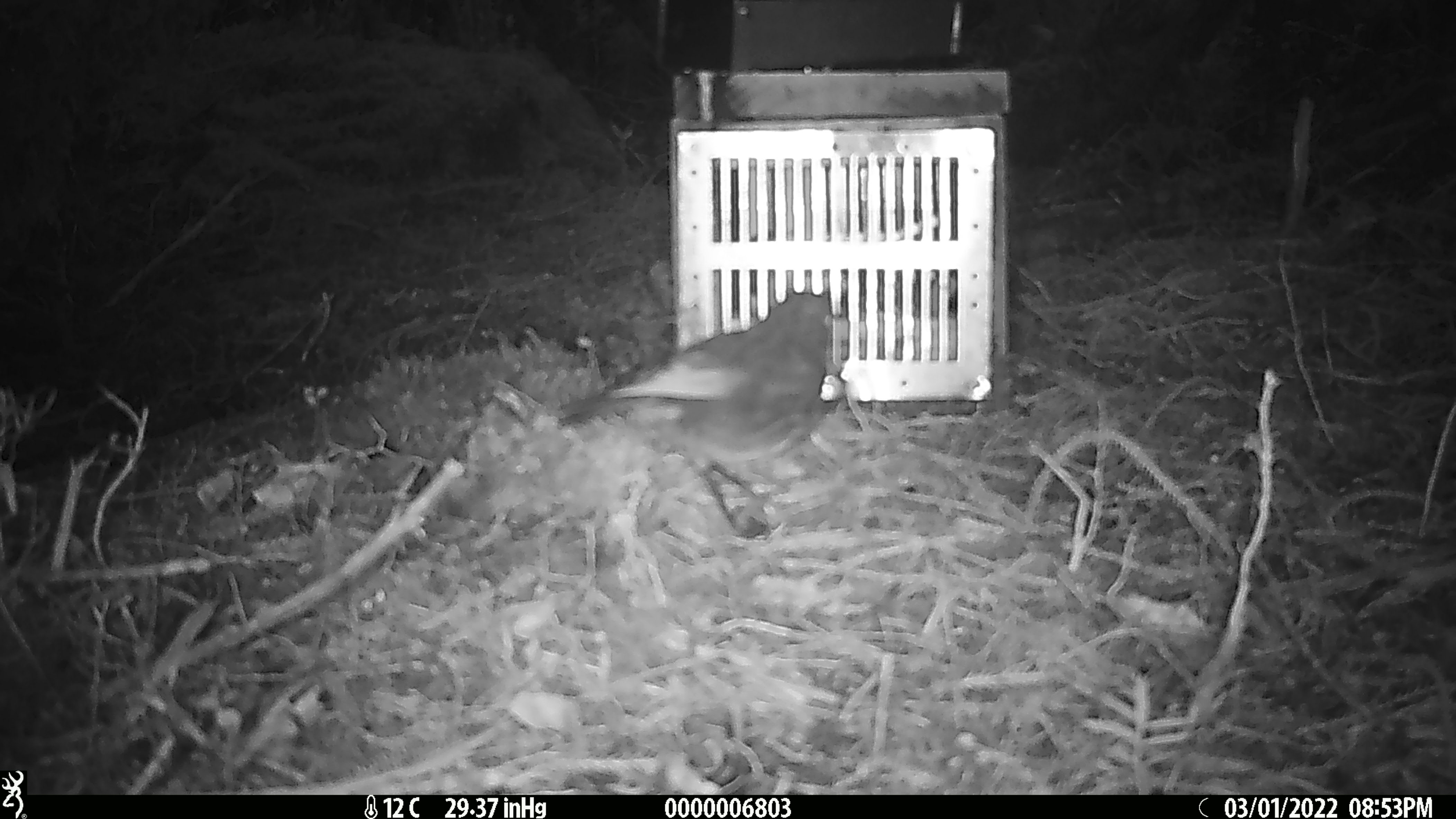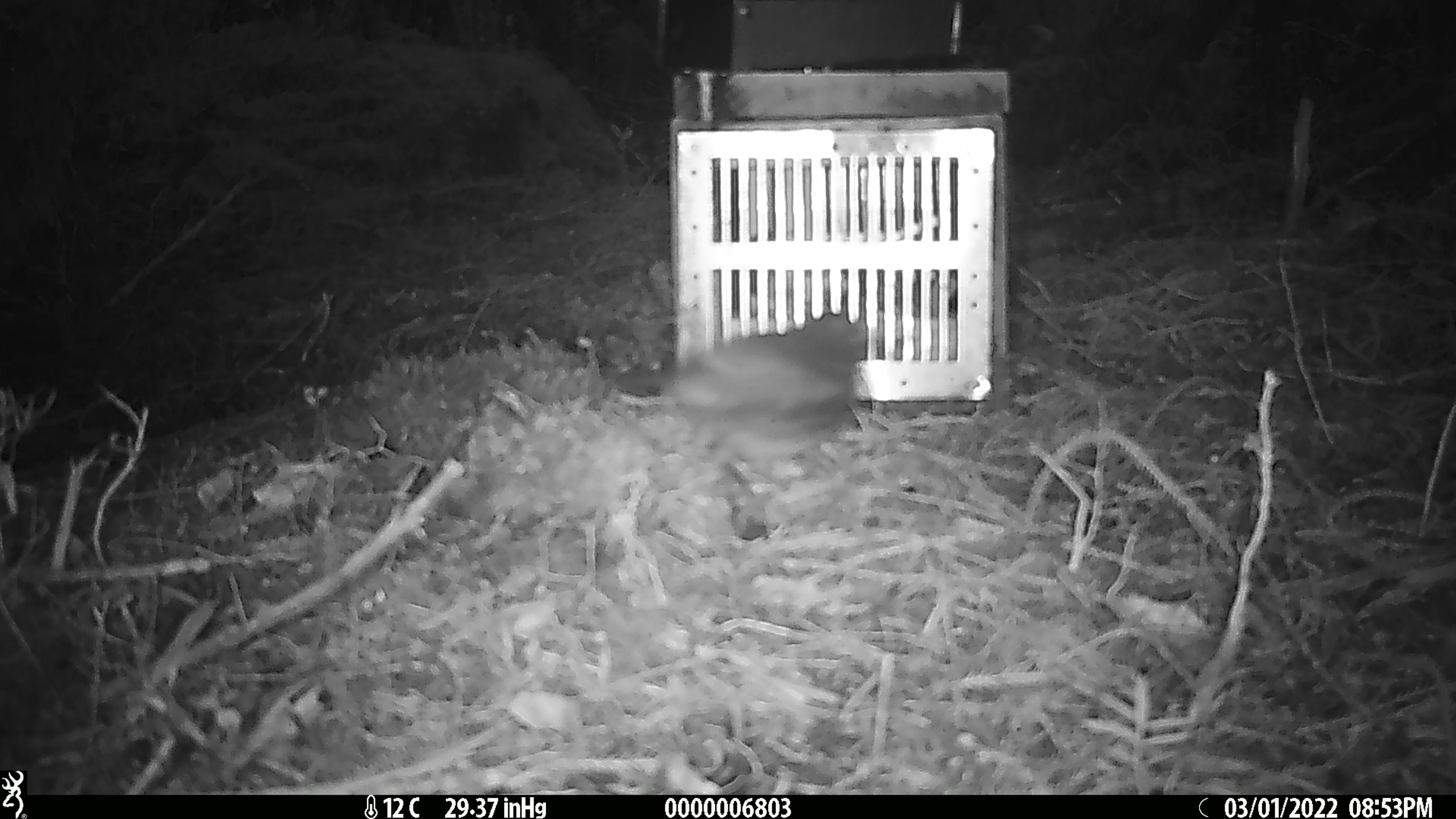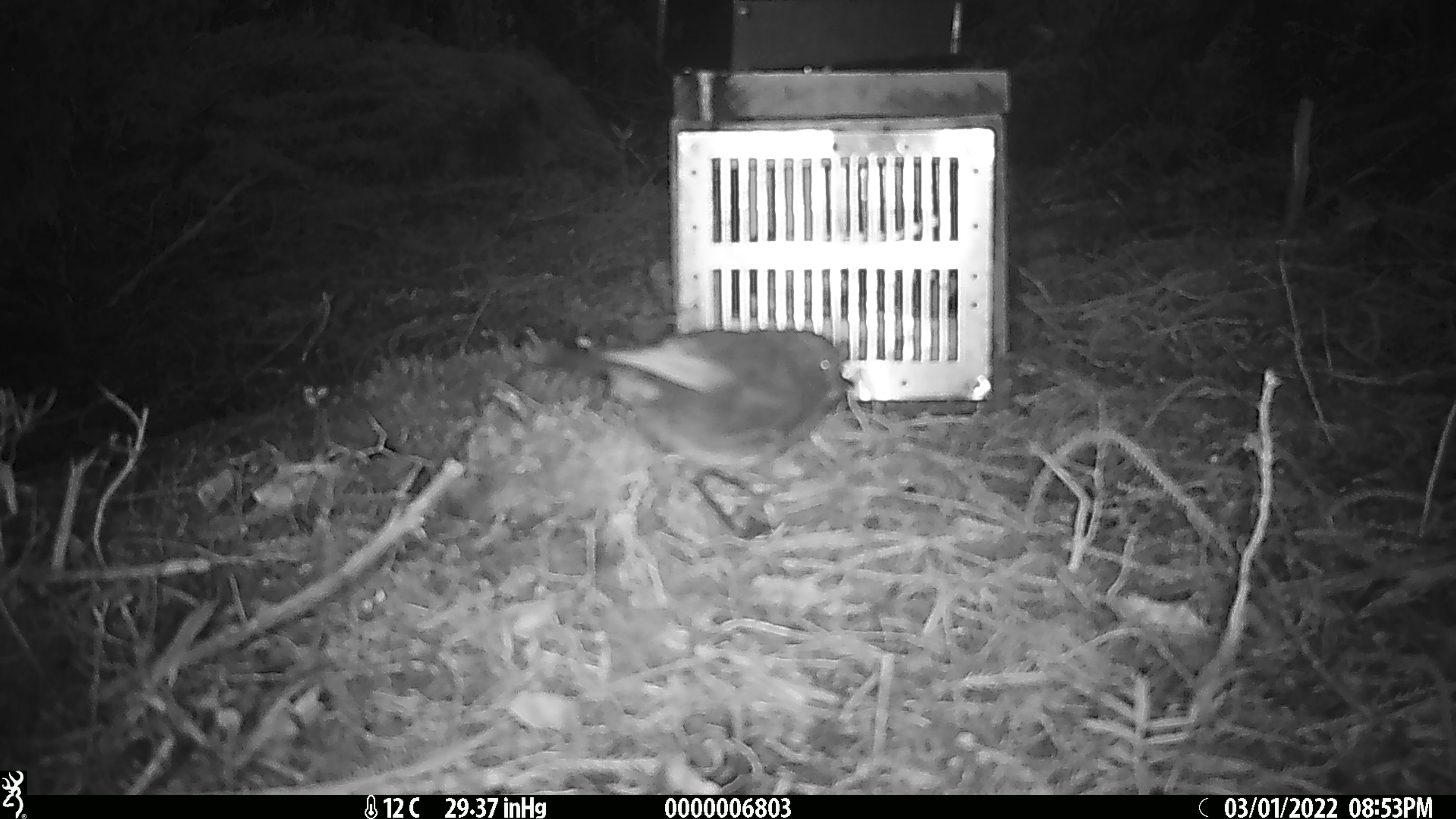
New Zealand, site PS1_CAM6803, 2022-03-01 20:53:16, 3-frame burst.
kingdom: Animalia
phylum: Chordata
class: Aves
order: Passeriformes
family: Petroicidae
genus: Petroica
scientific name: Petroica australis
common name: new zealand robin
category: robin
Robin (new zealand robin) (Petroica australis).